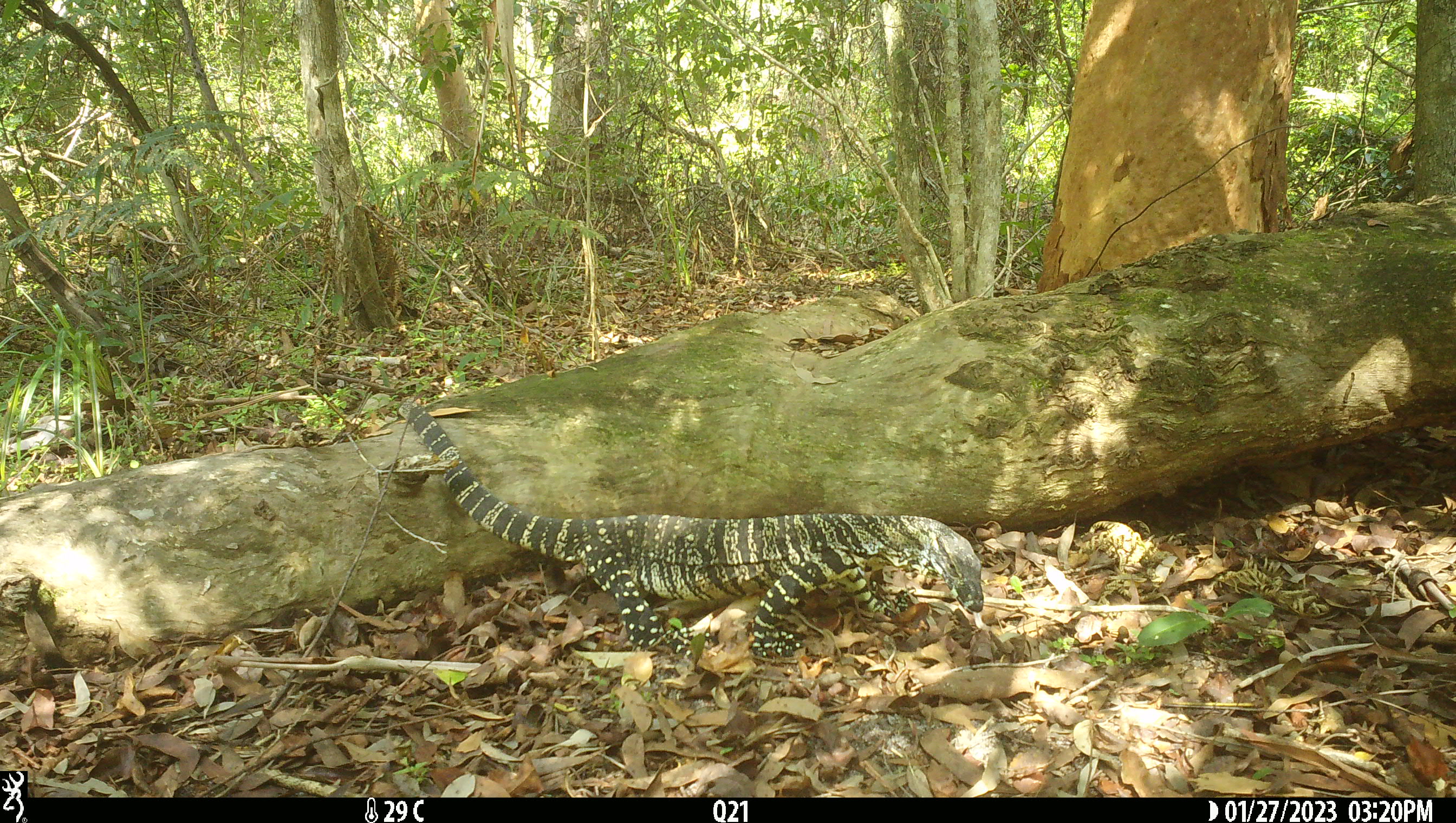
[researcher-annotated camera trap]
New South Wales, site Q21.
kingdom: Animalia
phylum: Chordata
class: Reptilia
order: Squamata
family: Varanidae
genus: Varanus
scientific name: Varanus varius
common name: lace monitor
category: goanna